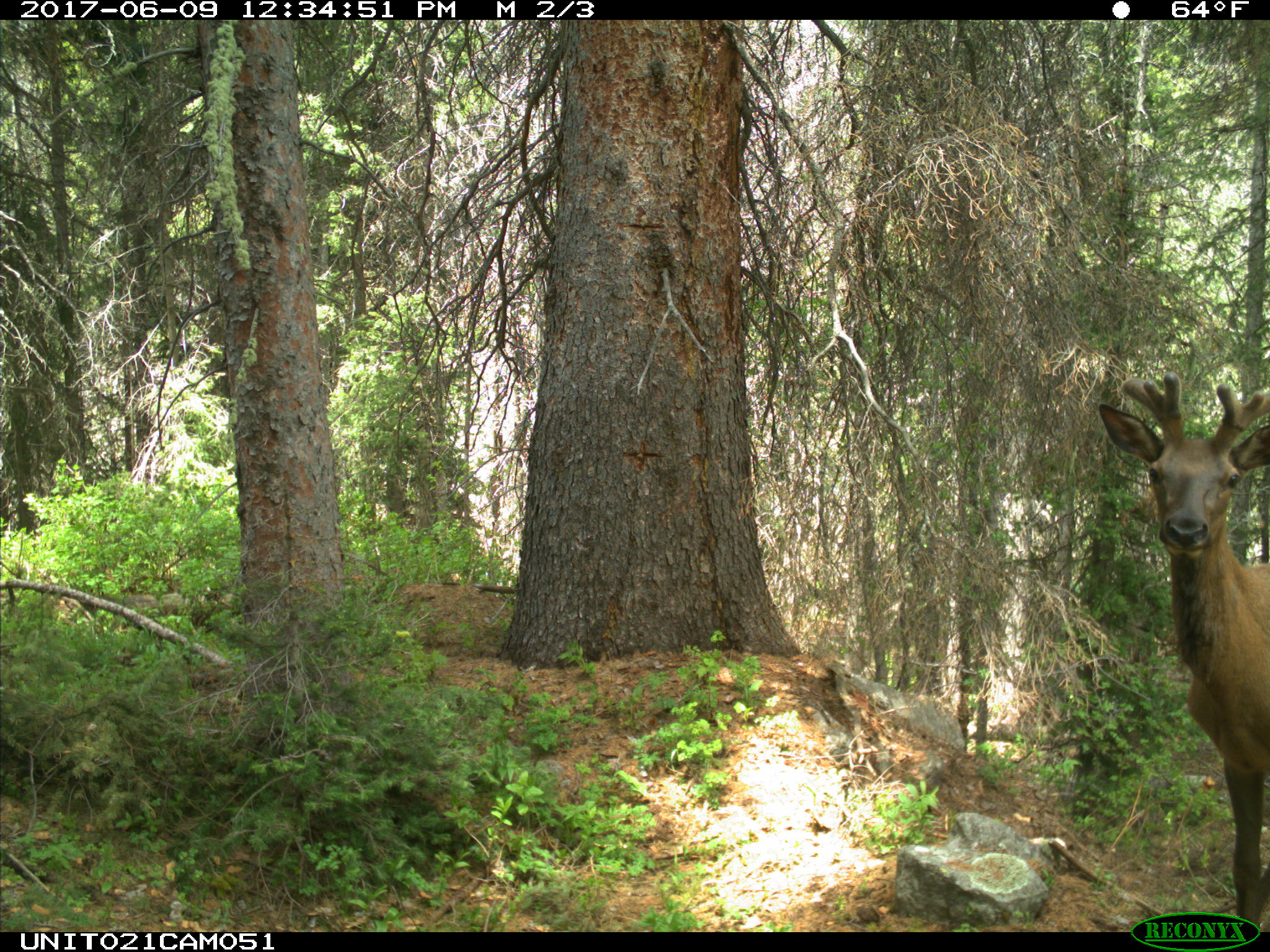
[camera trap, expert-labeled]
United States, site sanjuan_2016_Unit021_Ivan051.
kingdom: Animalia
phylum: Chordata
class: Mammalia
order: Artiodactyla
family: Cervidae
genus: Cervus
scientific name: Cervus elaphus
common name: red deer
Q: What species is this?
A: Cervus elaphus (red deer).